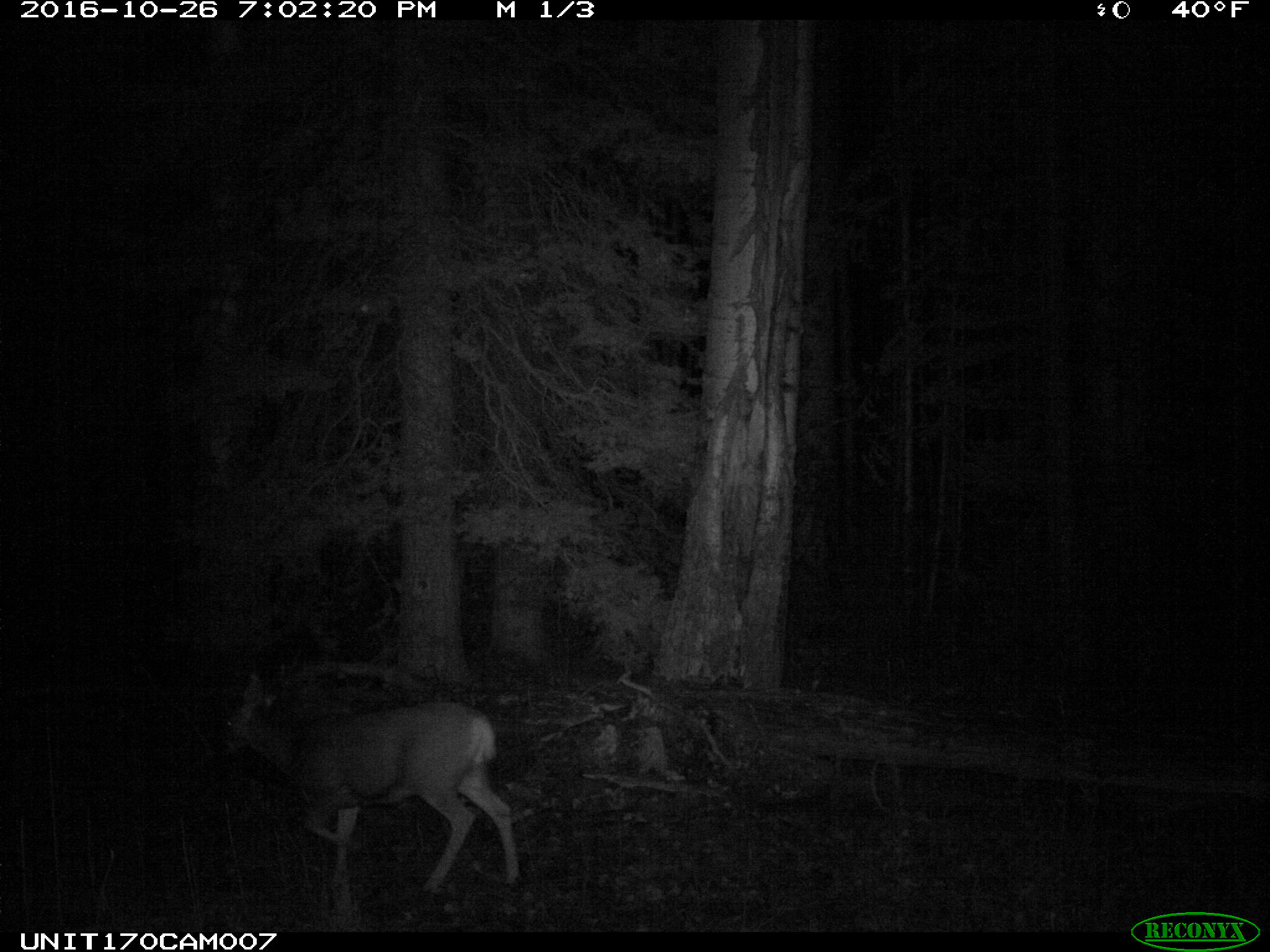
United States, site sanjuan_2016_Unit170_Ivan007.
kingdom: Animalia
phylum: Chordata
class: Mammalia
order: Artiodactyla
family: Cervidae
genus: Odocoileus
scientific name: Odocoileus hemionus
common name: mule deer